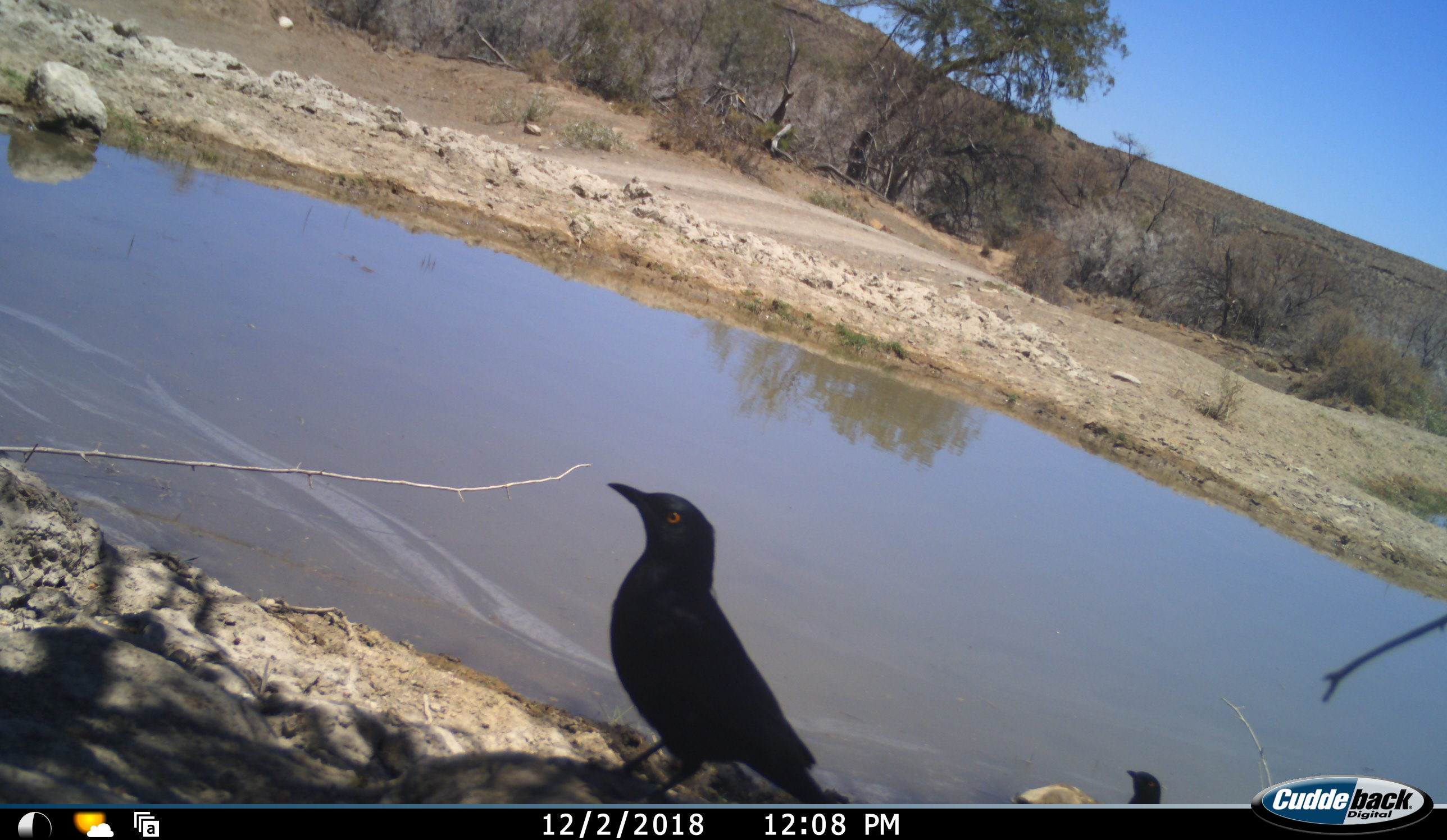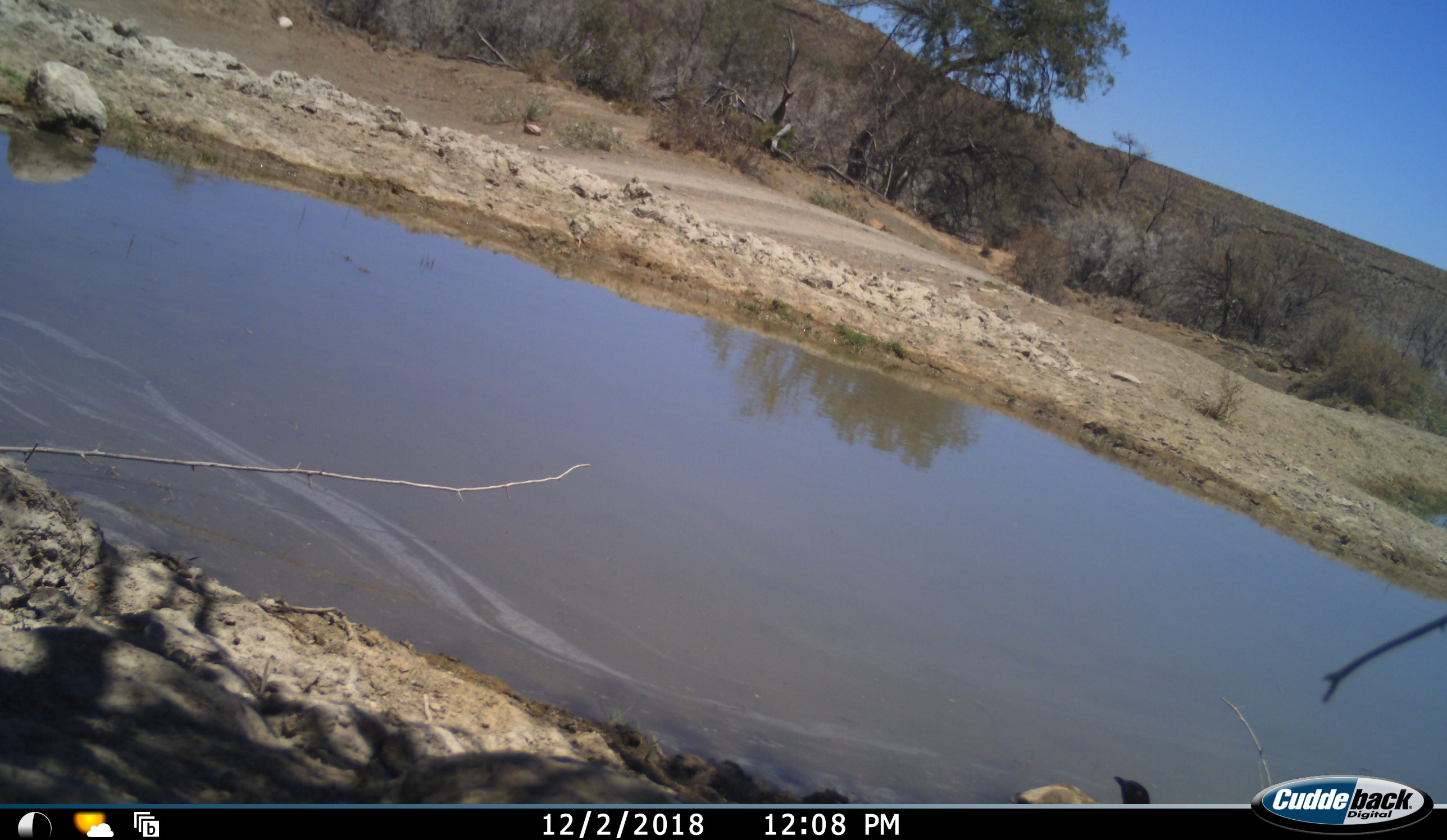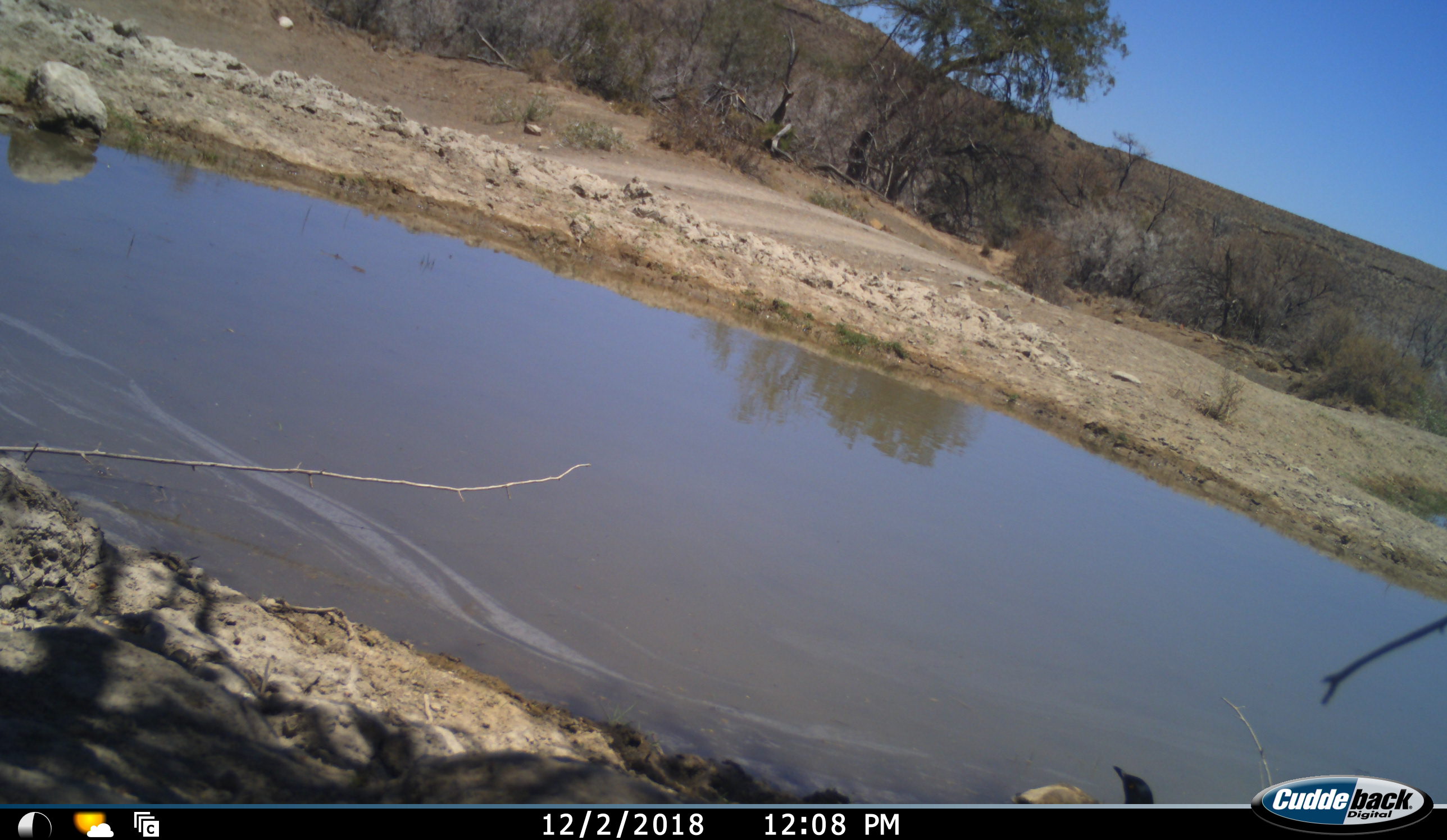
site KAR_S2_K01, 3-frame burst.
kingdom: Animalia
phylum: Chordata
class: Aves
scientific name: Aves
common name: bird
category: birdother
Birdother (bird) (Aves), count 2. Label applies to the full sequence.